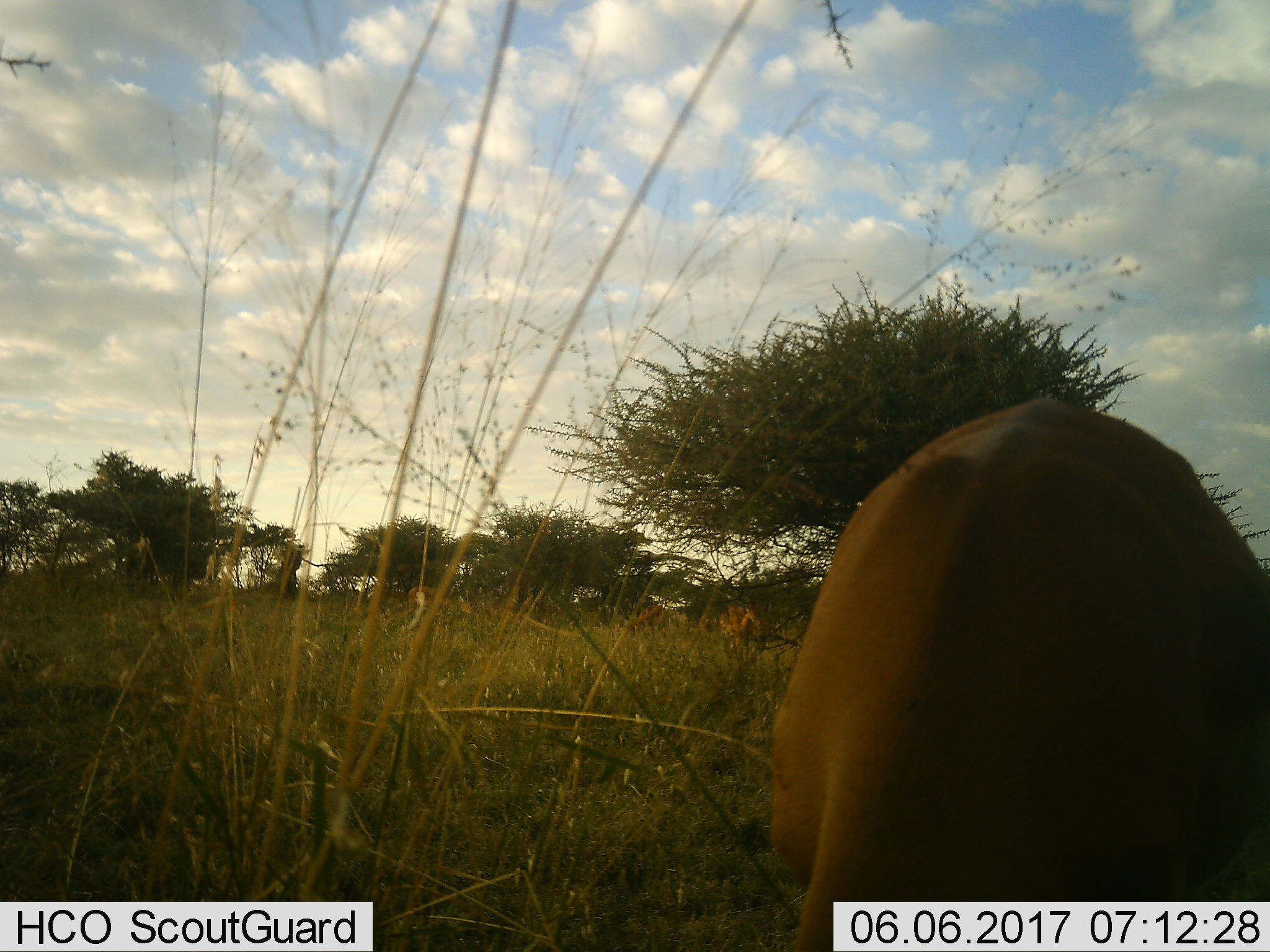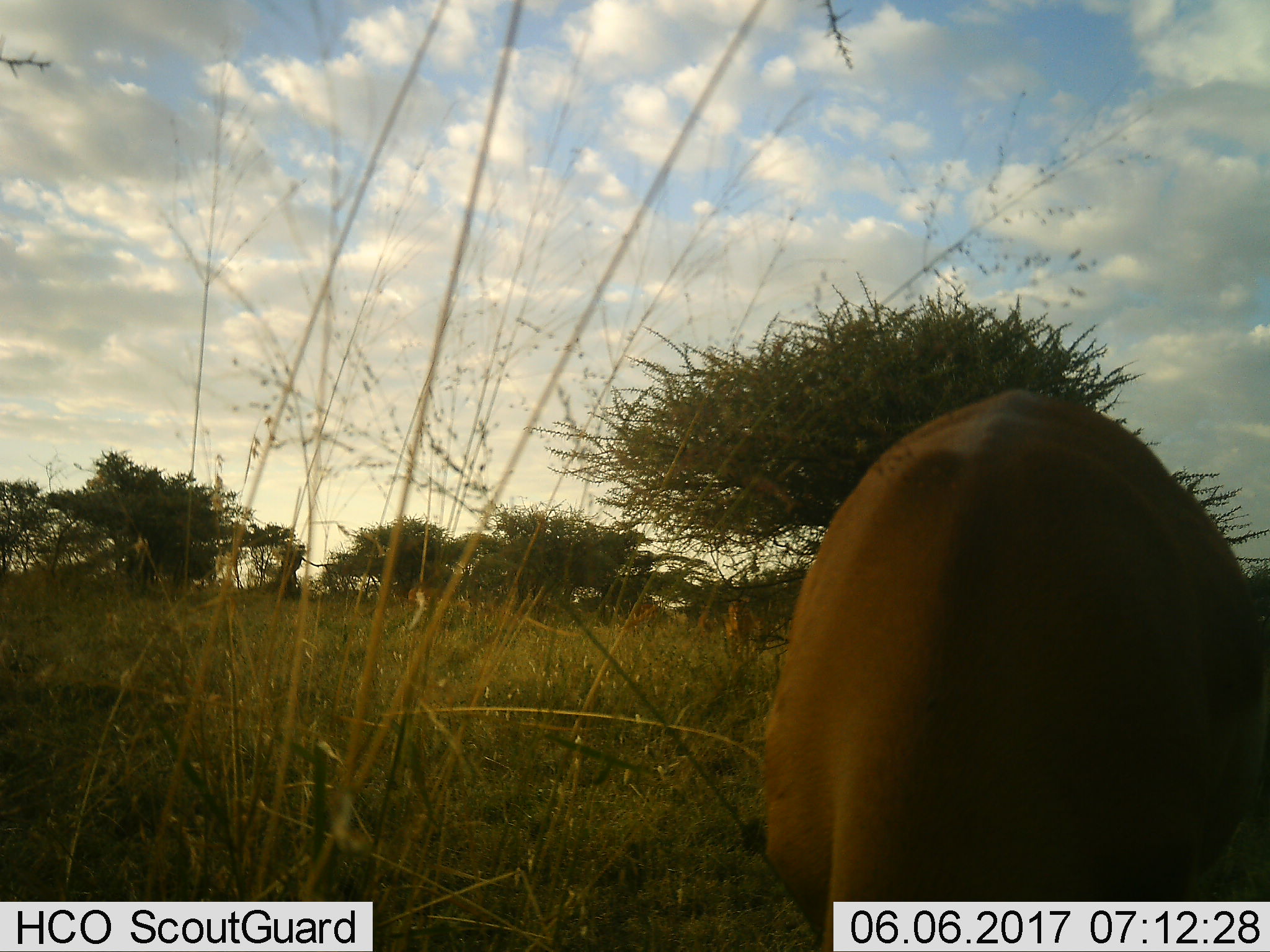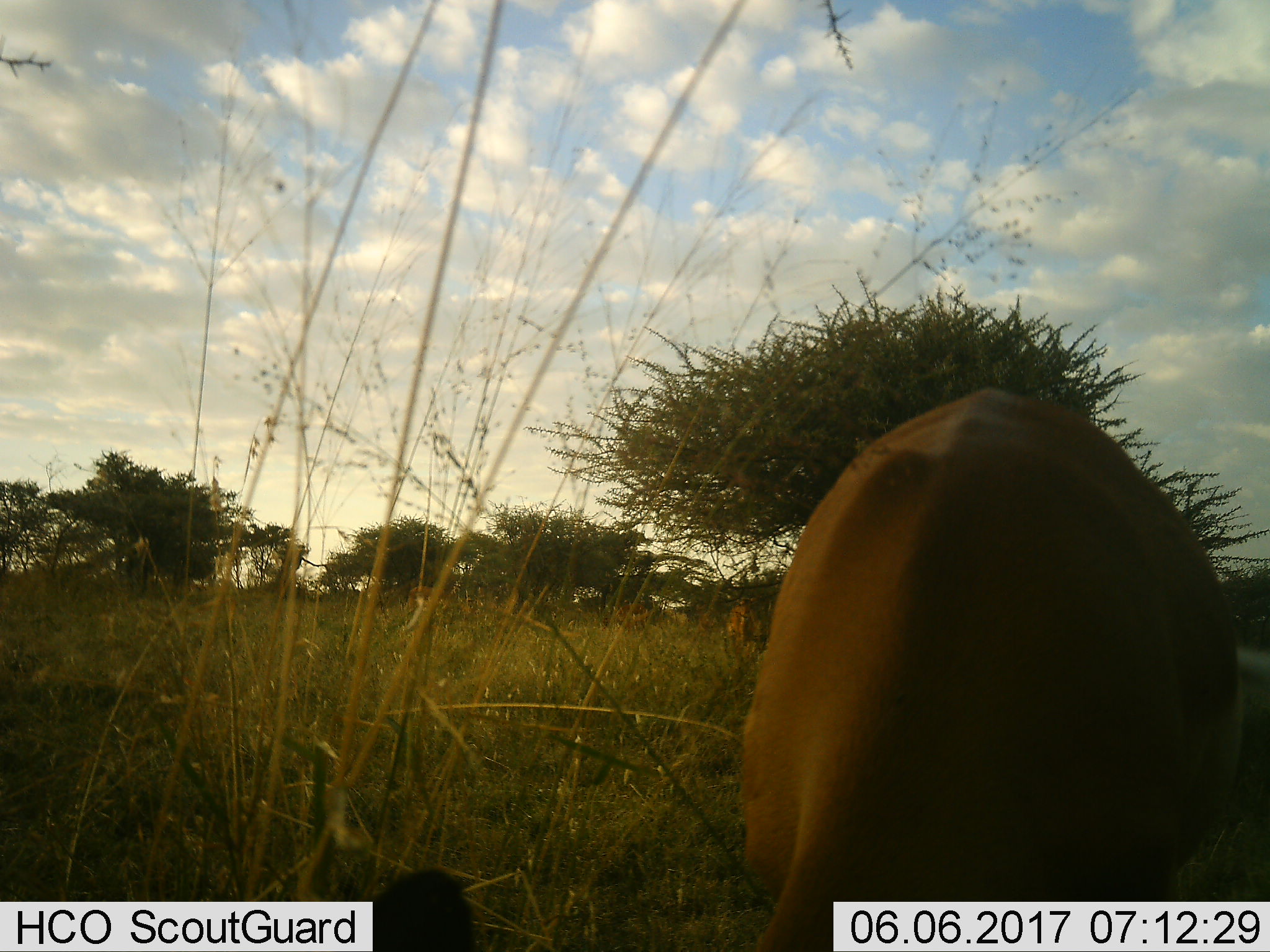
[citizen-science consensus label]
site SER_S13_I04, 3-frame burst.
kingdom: Animalia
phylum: Chordata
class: Mammalia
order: Artiodactyla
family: Bovidae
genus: Aepyceros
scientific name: Aepyceros melampus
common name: impala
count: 3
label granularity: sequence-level